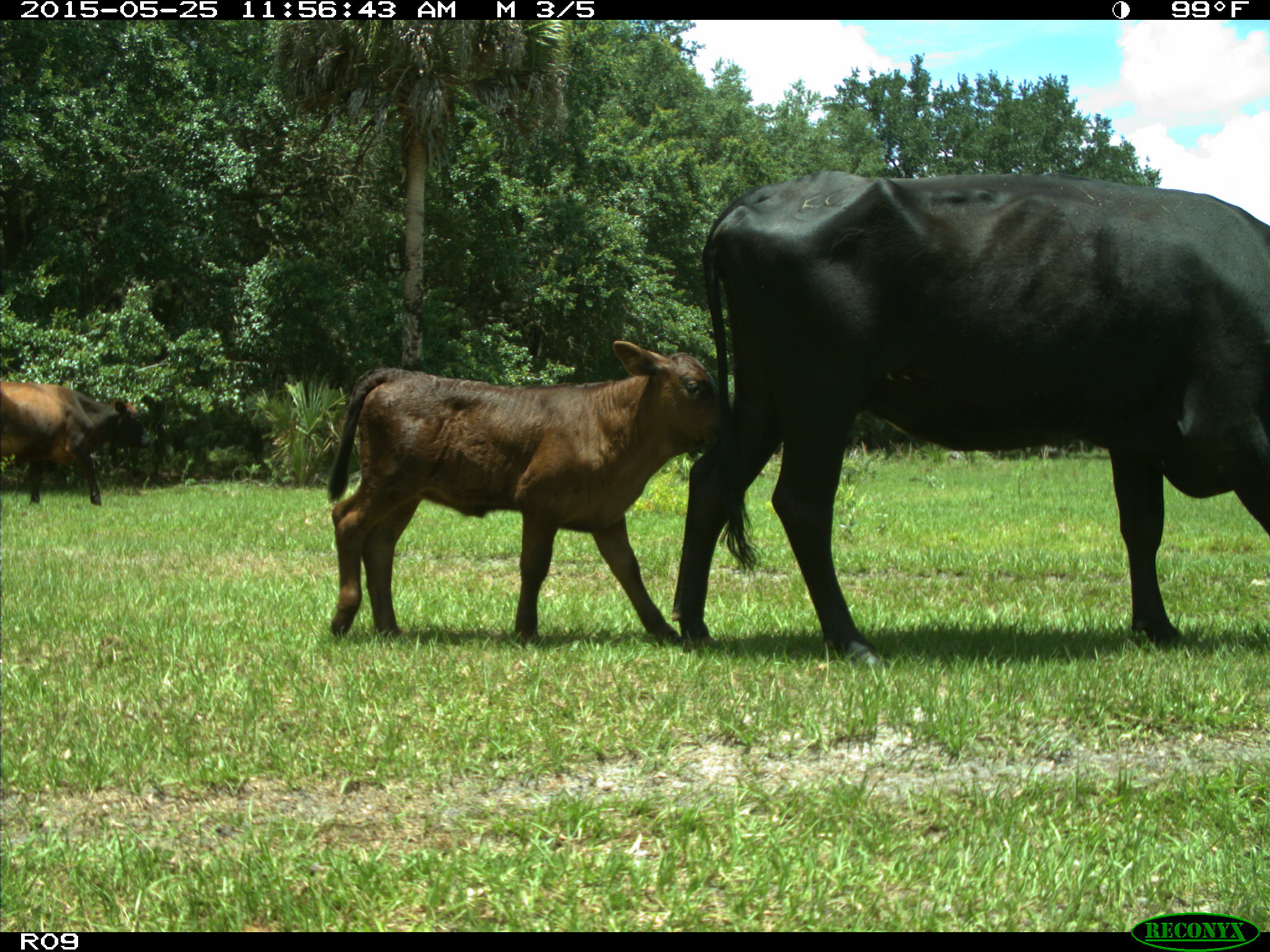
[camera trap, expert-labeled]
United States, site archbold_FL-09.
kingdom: Animalia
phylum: Chordata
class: Mammalia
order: Artiodactyla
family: Bovidae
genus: Bos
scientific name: Bos taurus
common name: domestic cow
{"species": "Bos taurus (domestic cow)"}